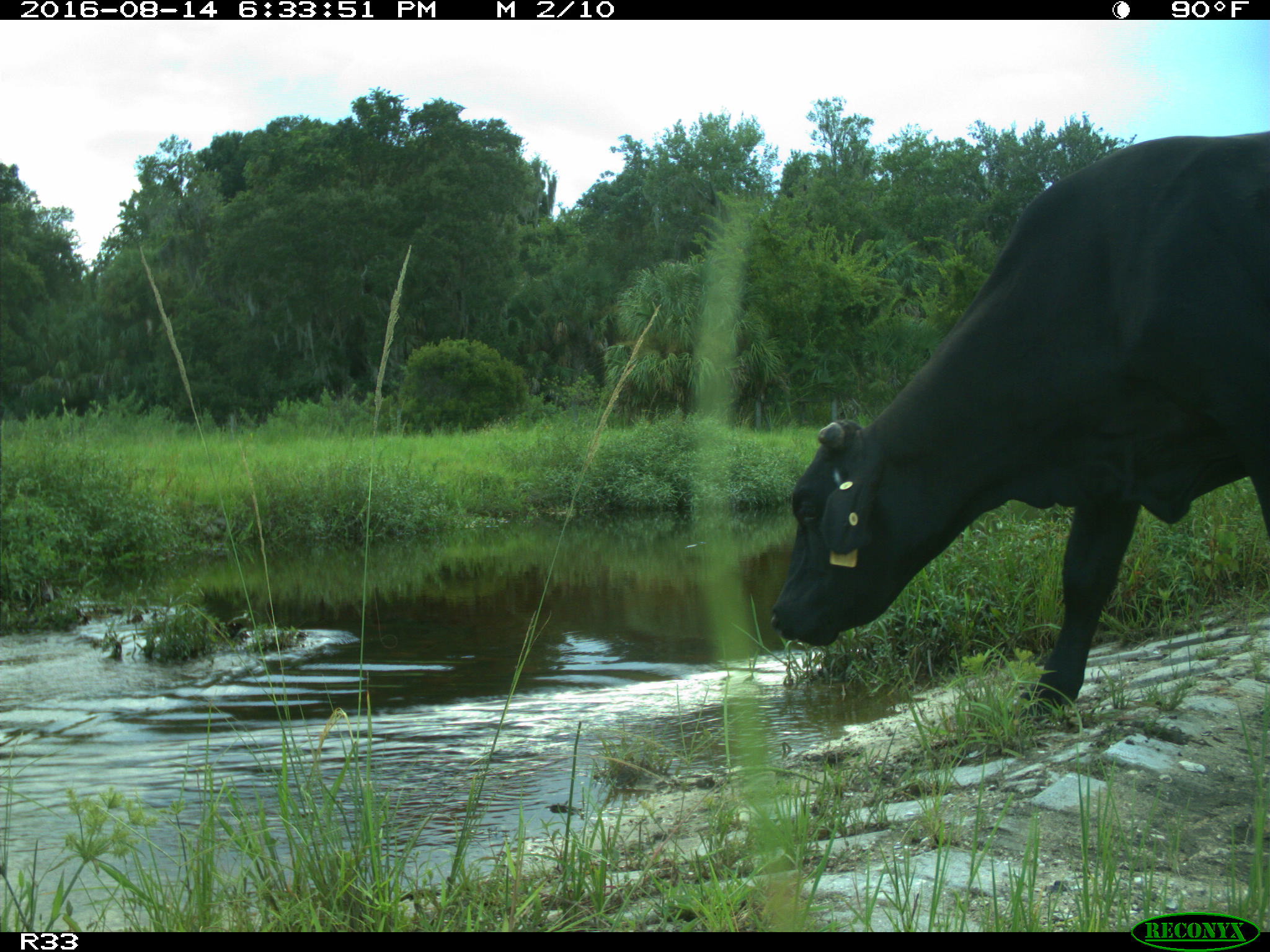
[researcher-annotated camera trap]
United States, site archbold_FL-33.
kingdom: Animalia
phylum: Chordata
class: Mammalia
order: Artiodactyla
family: Bovidae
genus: Bos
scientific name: Bos taurus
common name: domestic cow